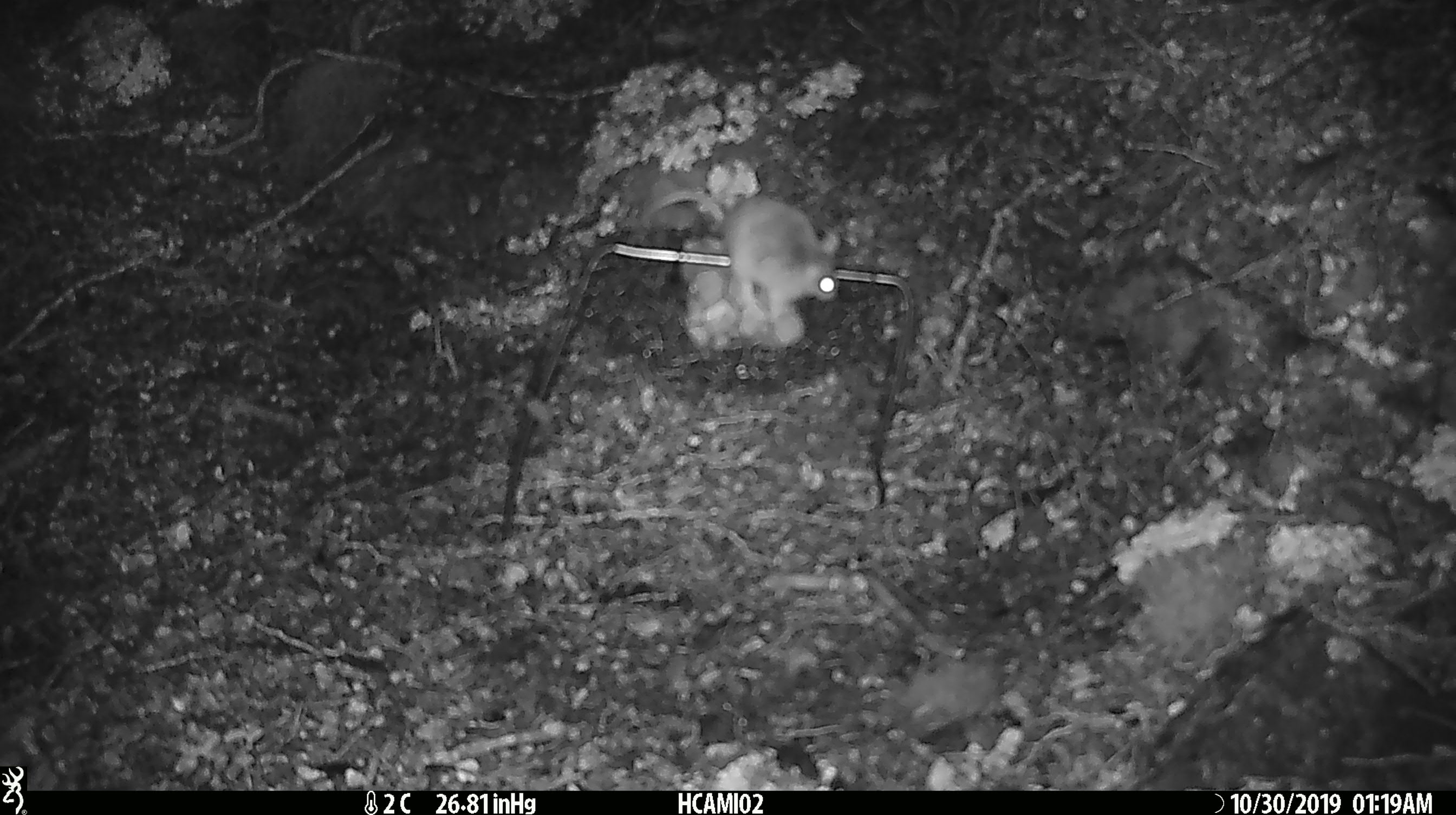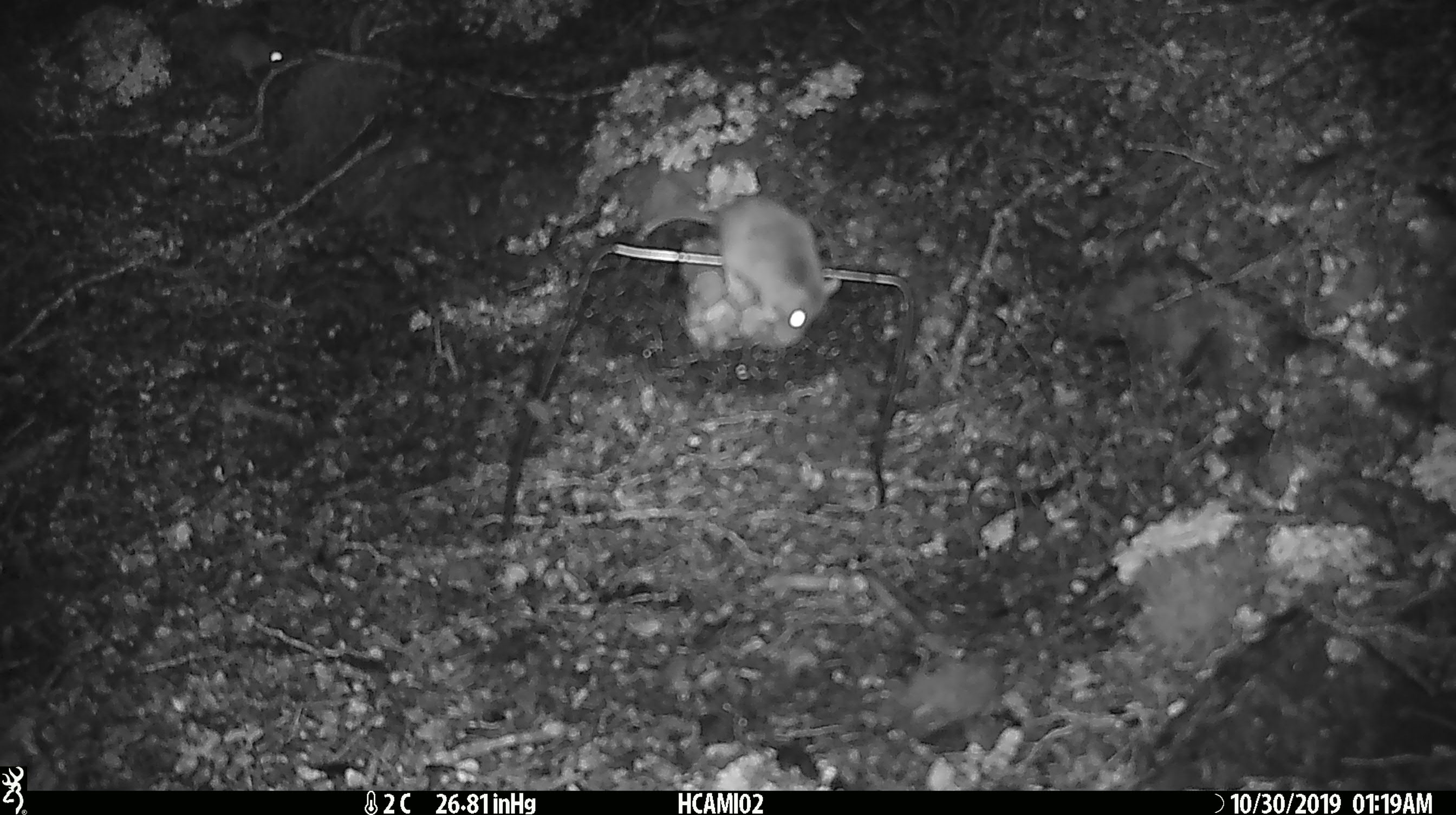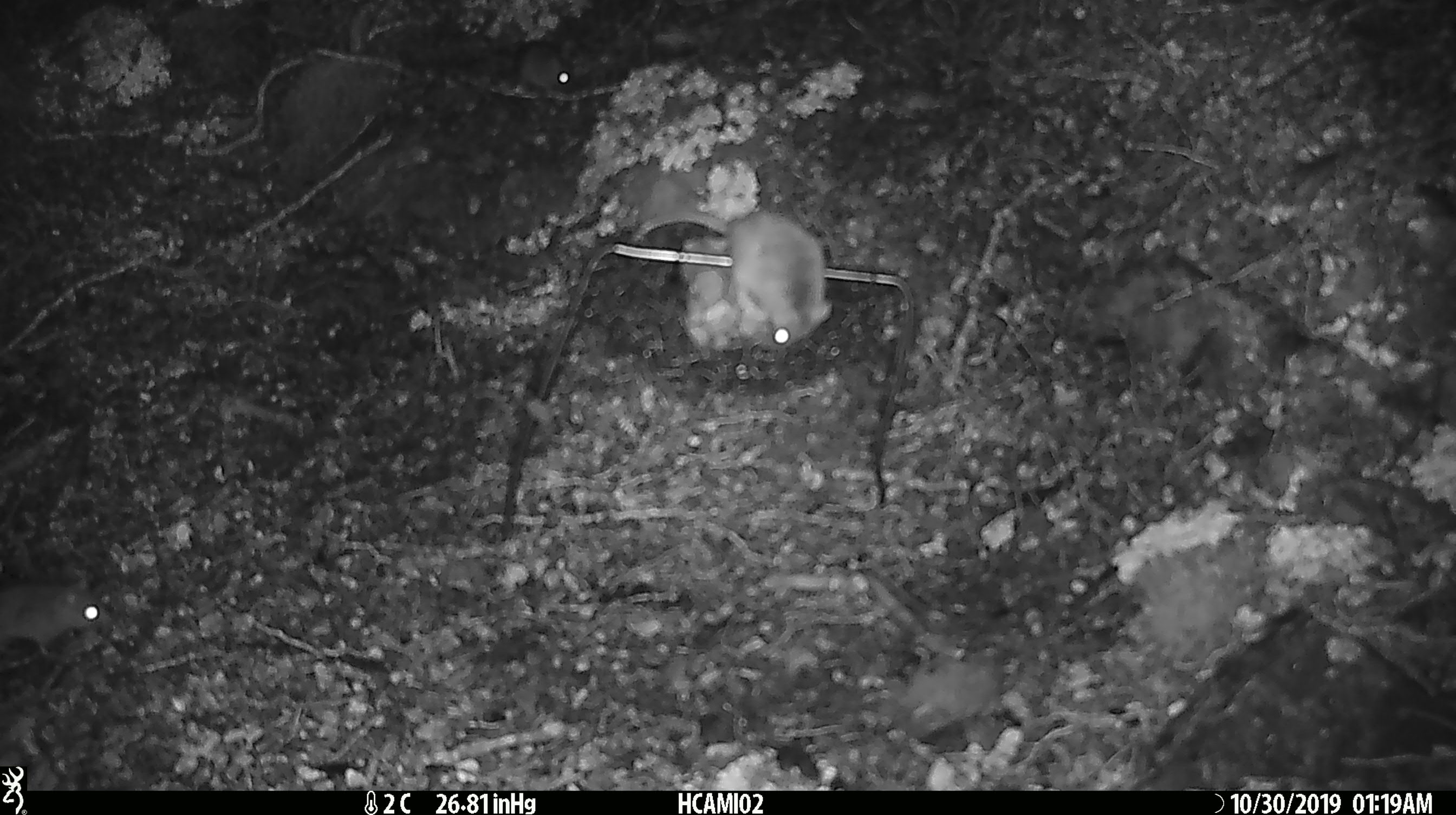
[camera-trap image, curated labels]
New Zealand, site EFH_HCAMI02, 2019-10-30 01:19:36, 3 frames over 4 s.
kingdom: Animalia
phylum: Chordata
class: Mammalia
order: Rodentia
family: Muridae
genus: Mus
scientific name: Mus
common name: mouse